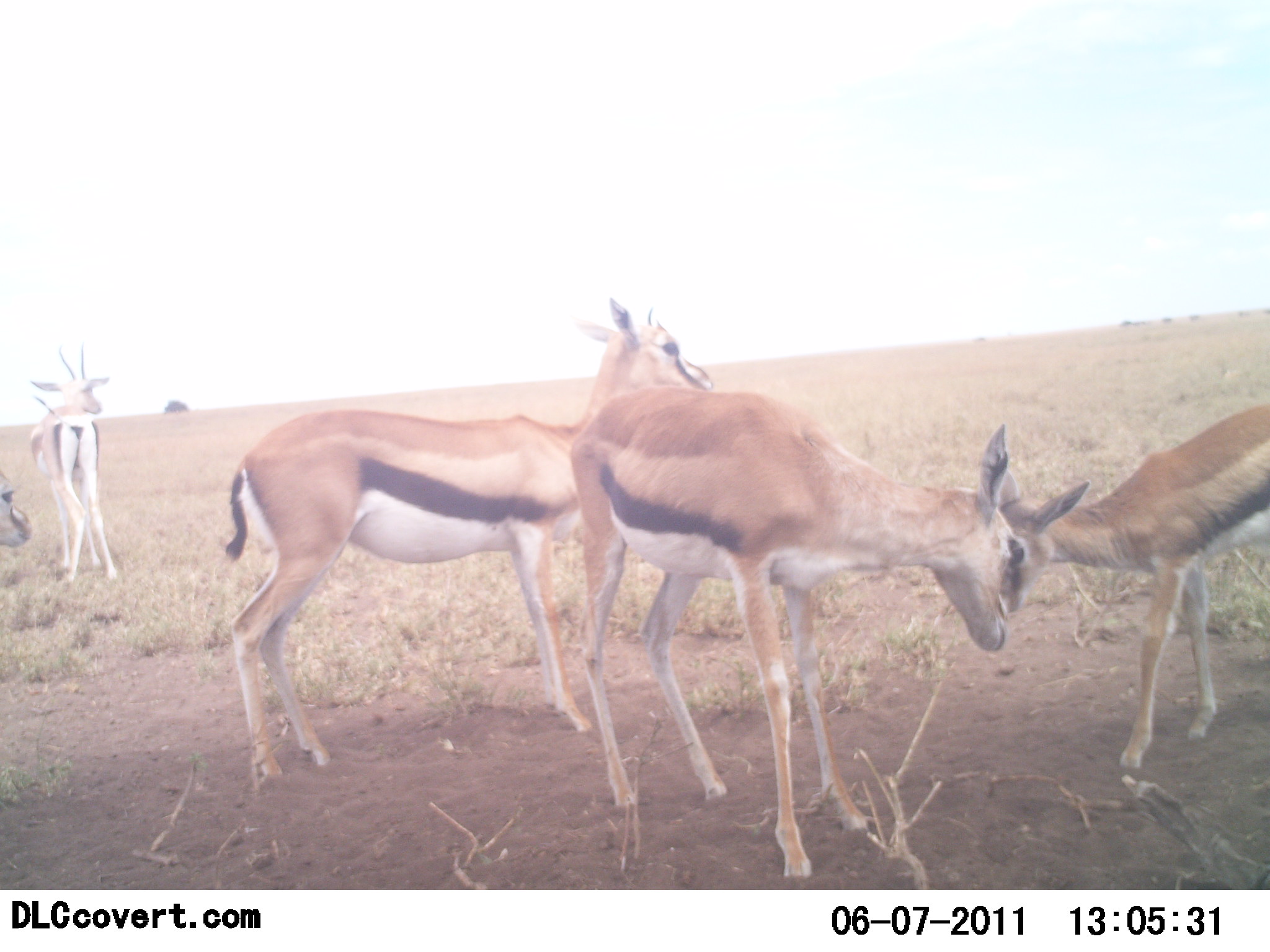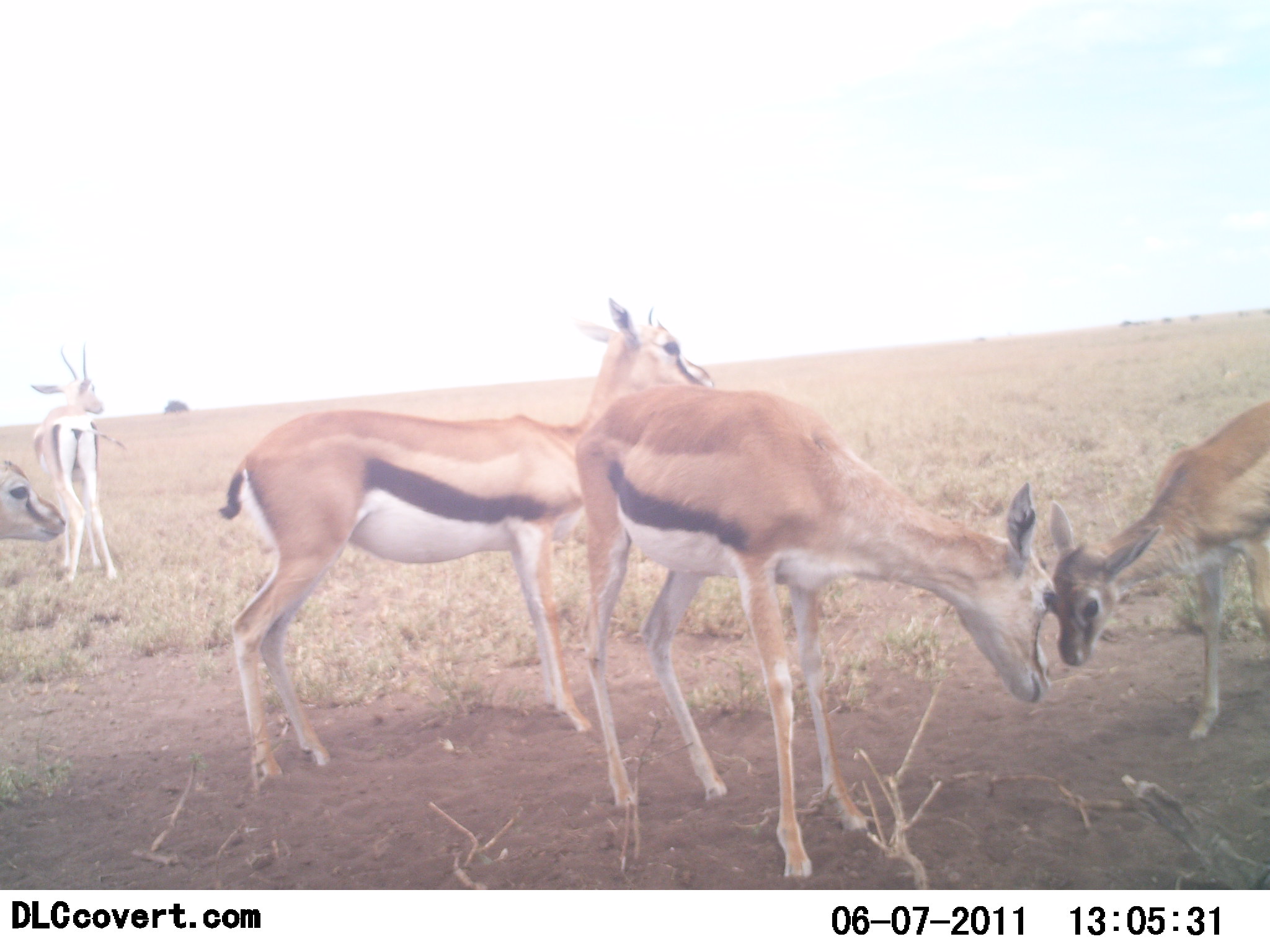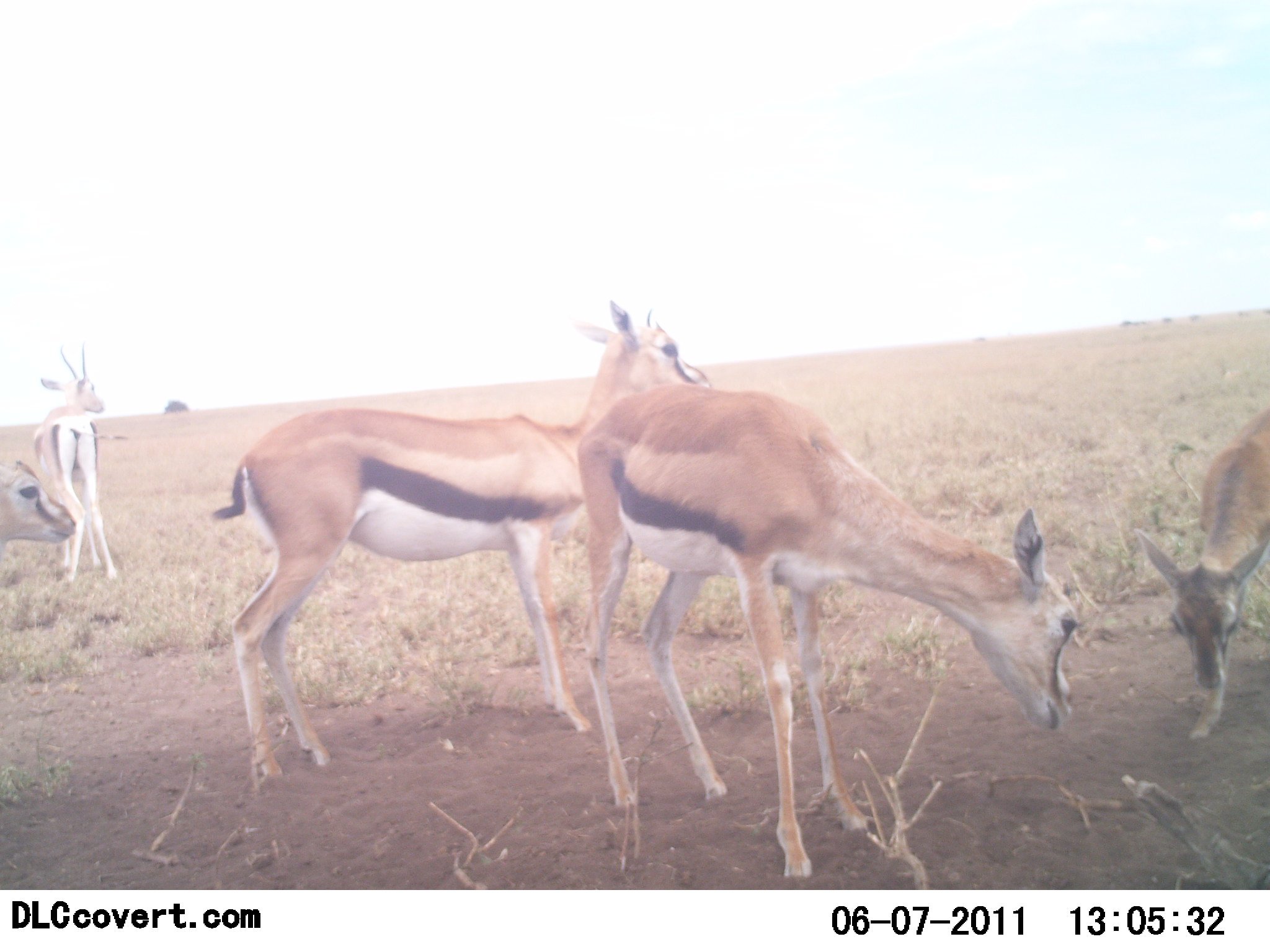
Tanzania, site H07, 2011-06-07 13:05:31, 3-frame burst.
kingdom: Animalia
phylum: Chordata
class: Mammalia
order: Artiodactyla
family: Bovidae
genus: Eudorcas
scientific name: Eudorcas thomsonii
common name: thomson's gazelle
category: gazellethomsons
Gazellethomsons (thomson's gazelle) (Eudorcas thomsonii), count 5. Behavior (volunteer vote fractions): standing 82%, resting 0%, moving 0%, interacting 73%. Young present (vote fraction): 73%. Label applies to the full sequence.